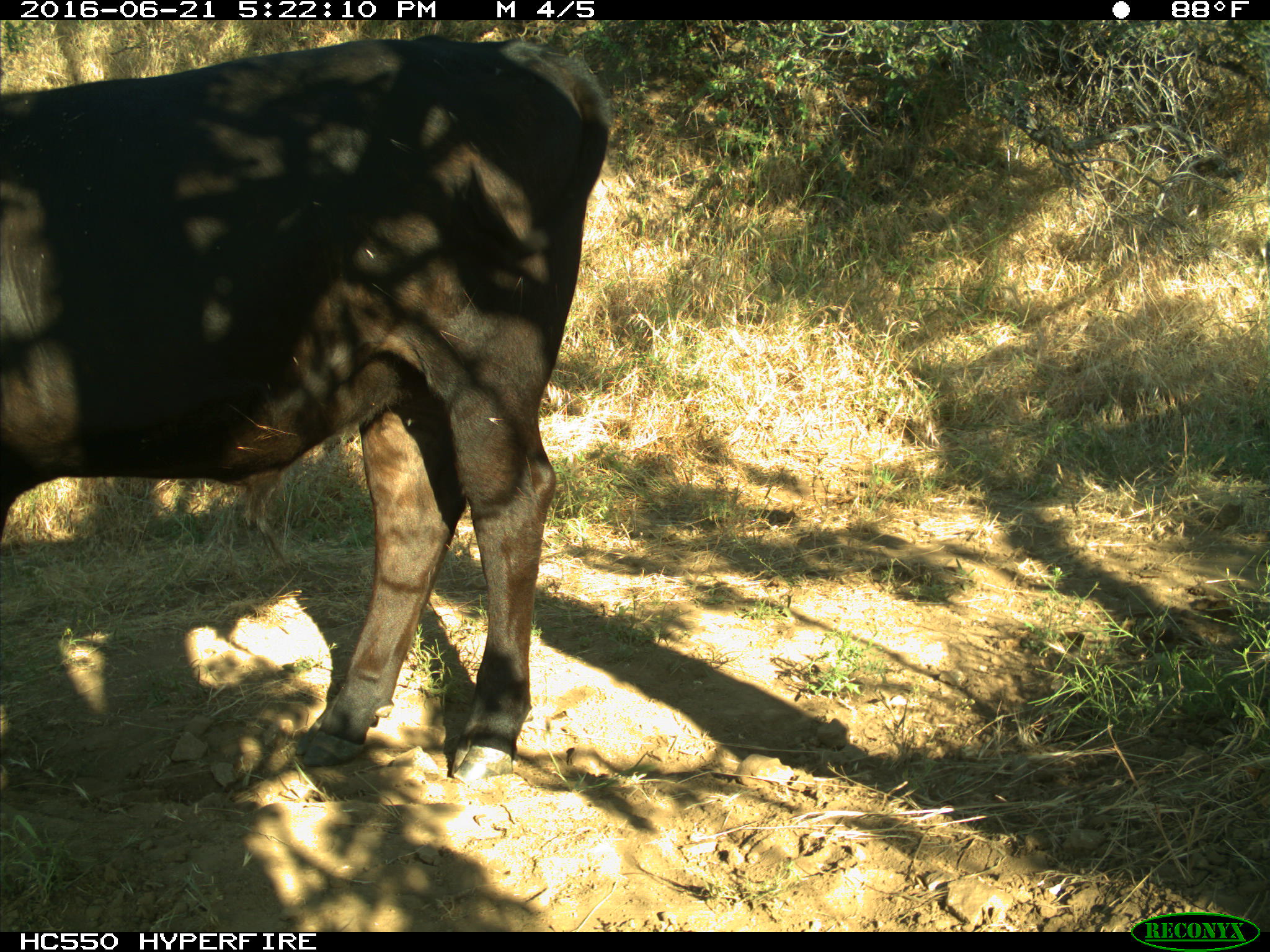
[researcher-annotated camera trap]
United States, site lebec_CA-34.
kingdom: Animalia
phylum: Chordata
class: Mammalia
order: Artiodactyla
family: Bovidae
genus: Bos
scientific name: Bos taurus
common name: domestic cow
Bos taurus (domestic cow).